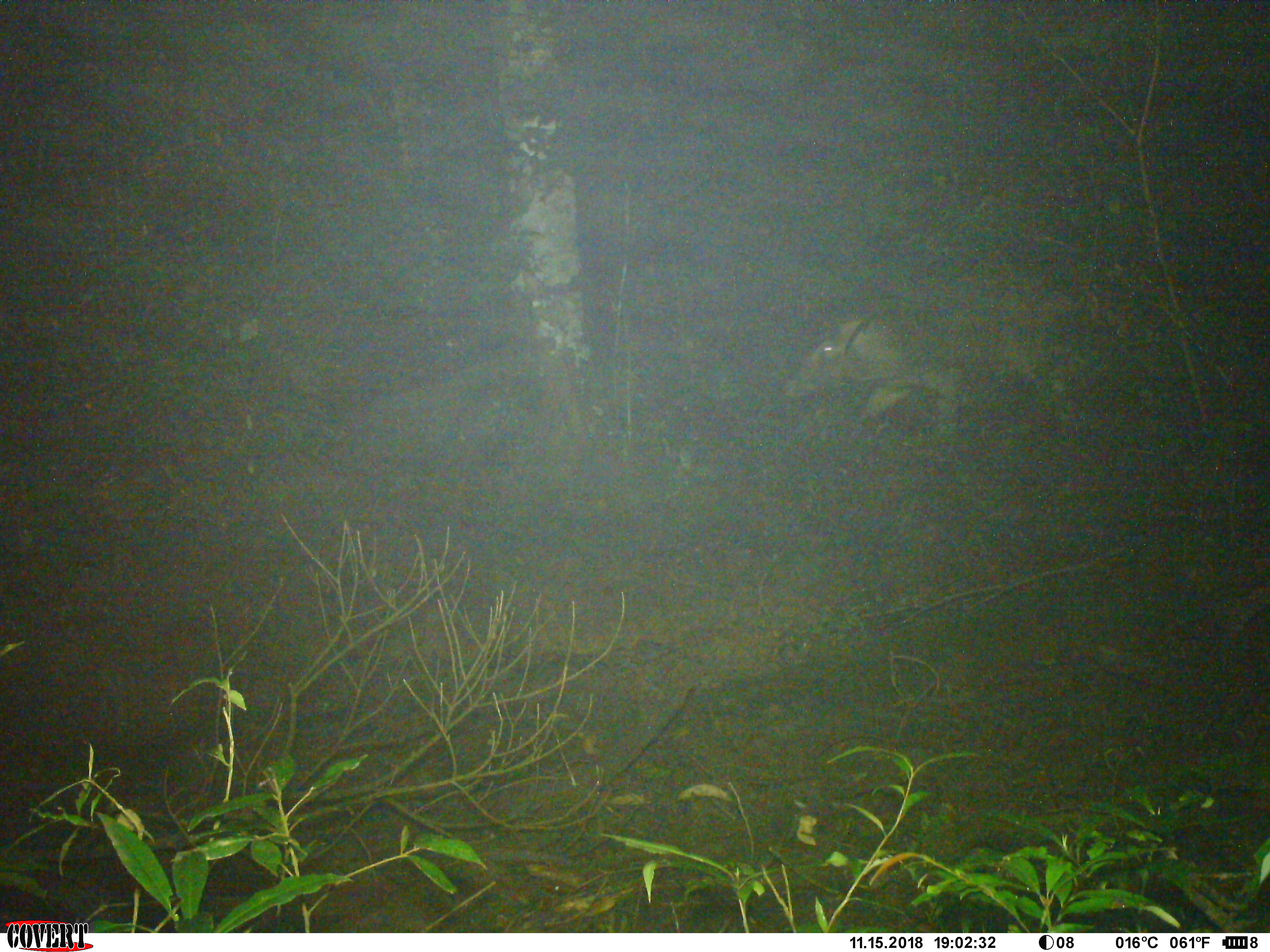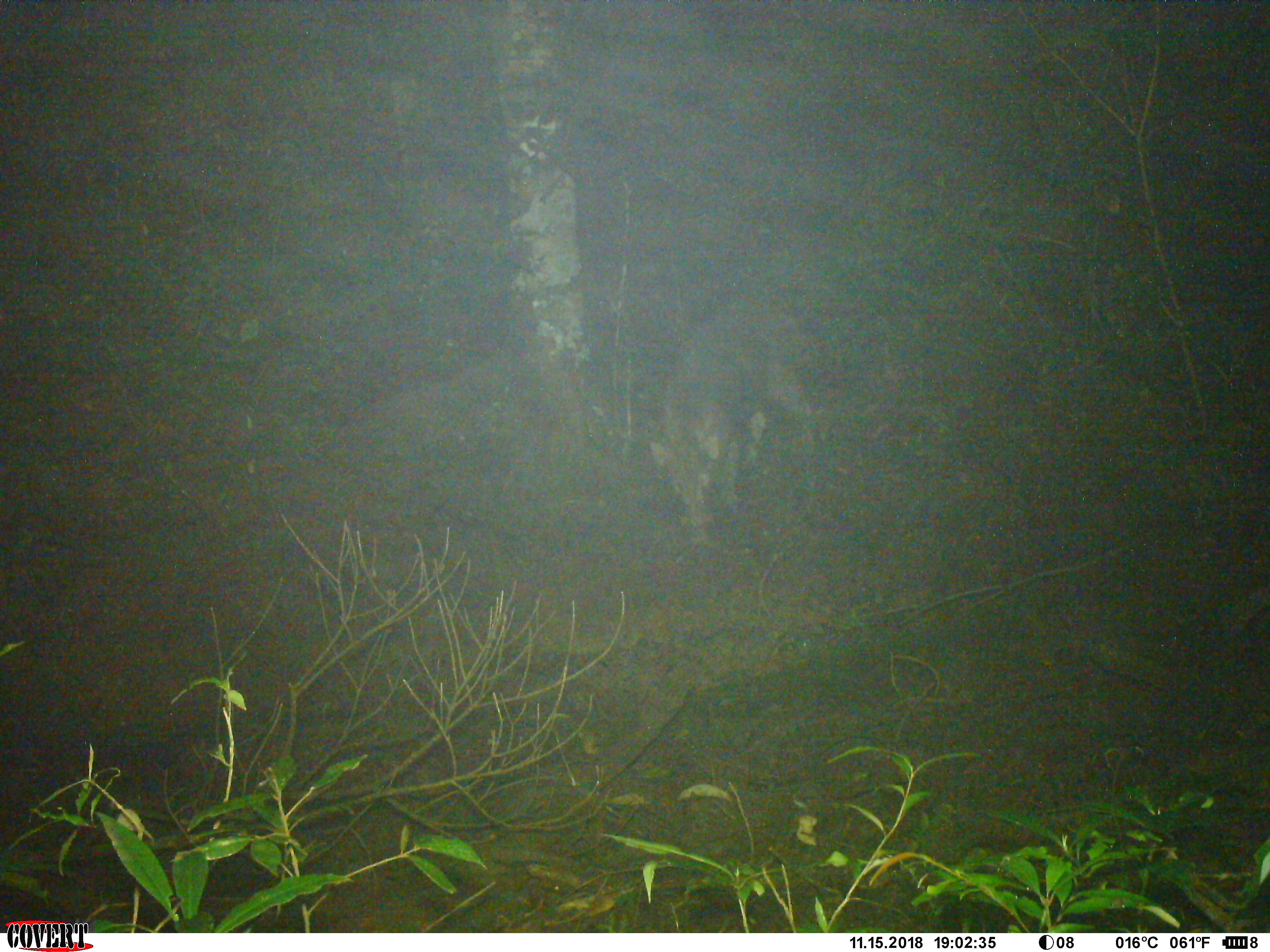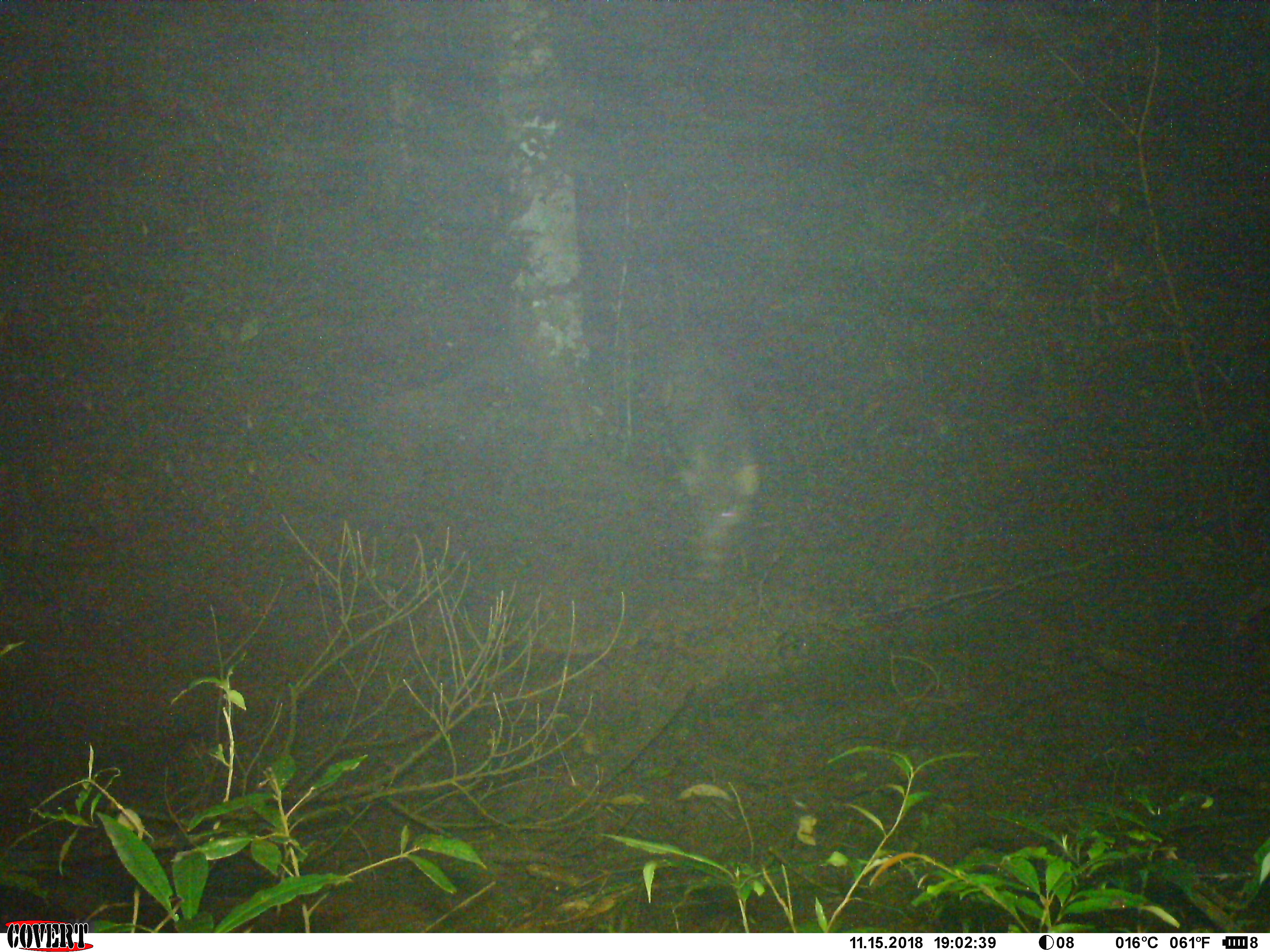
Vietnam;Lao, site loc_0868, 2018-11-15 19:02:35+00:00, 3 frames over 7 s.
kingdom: Animalia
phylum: Chordata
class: Mammalia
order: Artiodactyla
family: Suidae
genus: Sus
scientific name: Sus scrofa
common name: eurasian wild pig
Eurasian wild pig (Sus scrofa). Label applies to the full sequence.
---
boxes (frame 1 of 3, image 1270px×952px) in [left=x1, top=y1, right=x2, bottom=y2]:
eurasian wild pig: [left=781, top=268, right=1104, bottom=440]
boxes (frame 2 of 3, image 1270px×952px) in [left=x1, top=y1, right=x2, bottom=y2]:
eurasian wild pig: [left=646, top=295, right=823, bottom=542]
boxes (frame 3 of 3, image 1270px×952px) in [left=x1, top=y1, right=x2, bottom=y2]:
eurasian wild pig: [left=654, top=368, right=763, bottom=570]